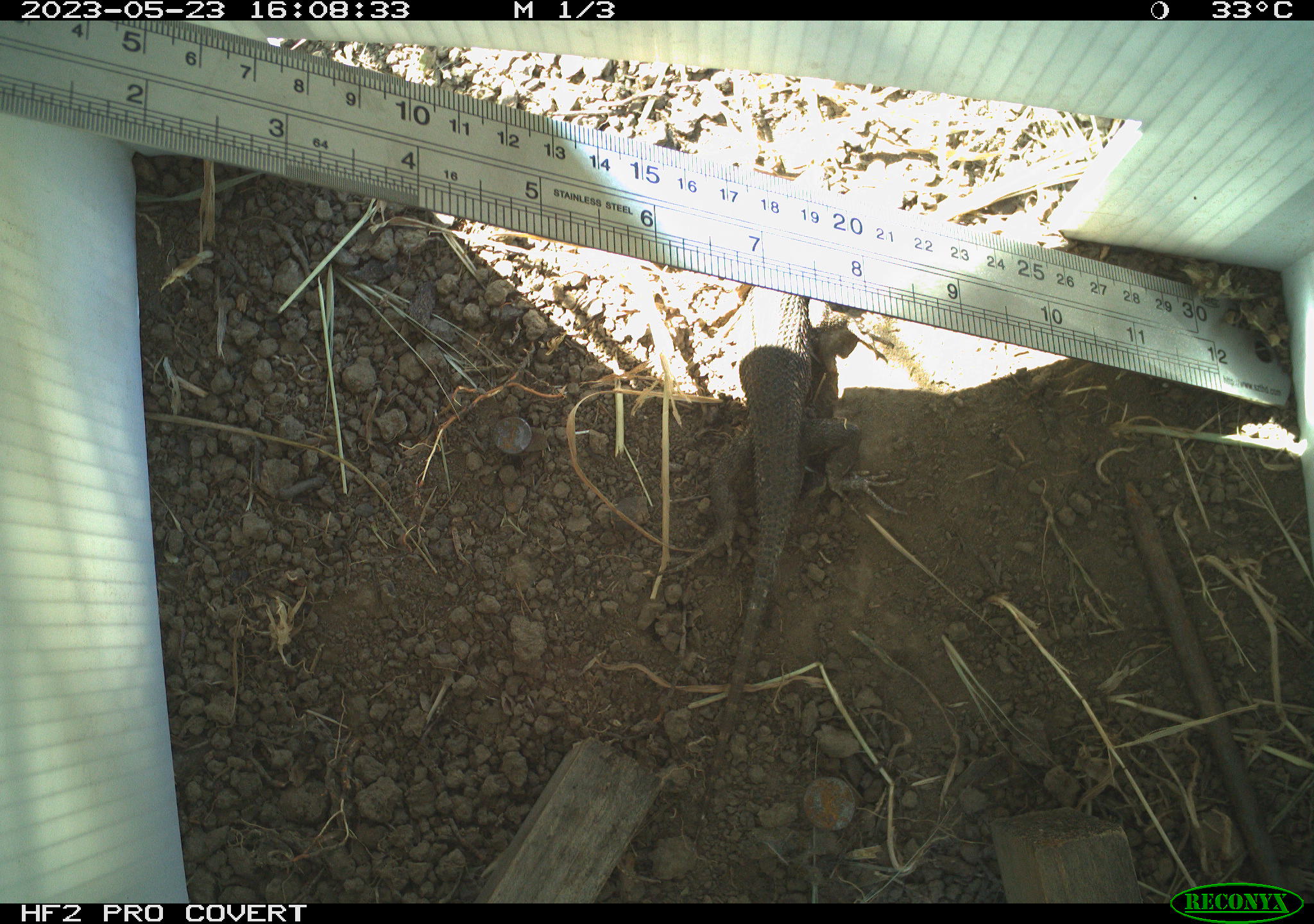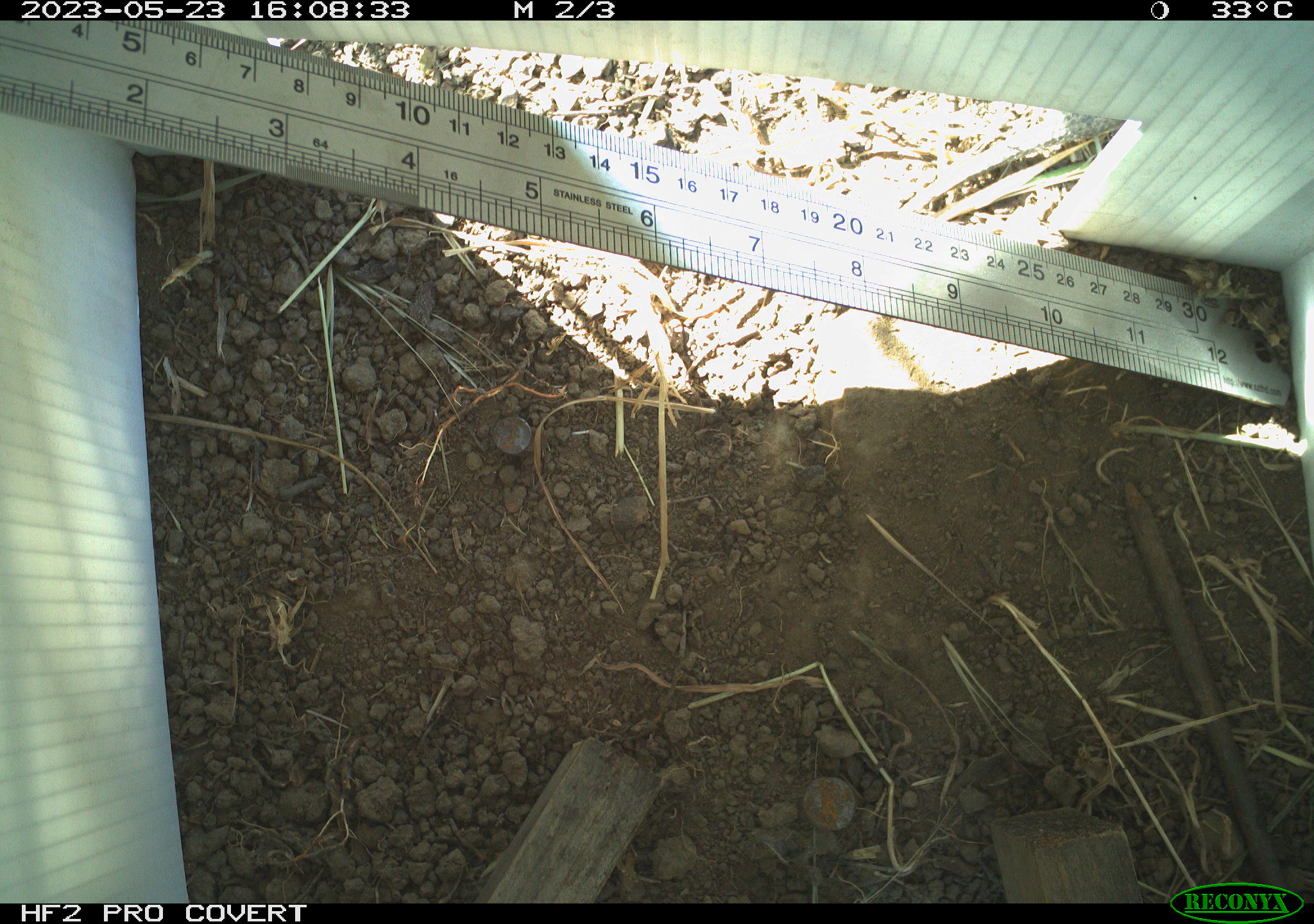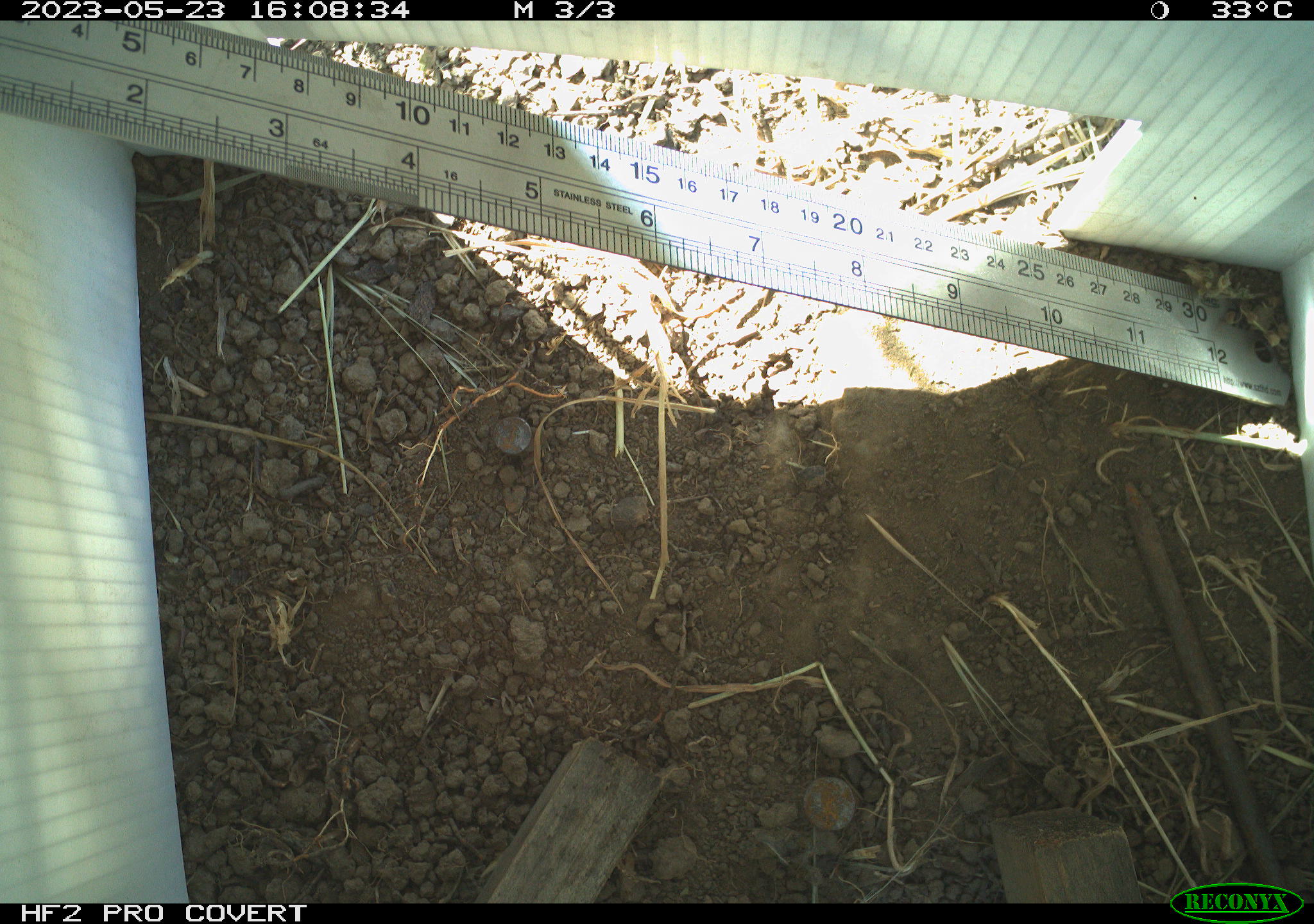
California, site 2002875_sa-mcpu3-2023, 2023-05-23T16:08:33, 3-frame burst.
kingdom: Animalia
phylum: Chordata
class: Reptilia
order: Squamata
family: Phrynosomatidae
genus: Sceloporus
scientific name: Sceloporus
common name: spiny lizards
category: sceloporus species